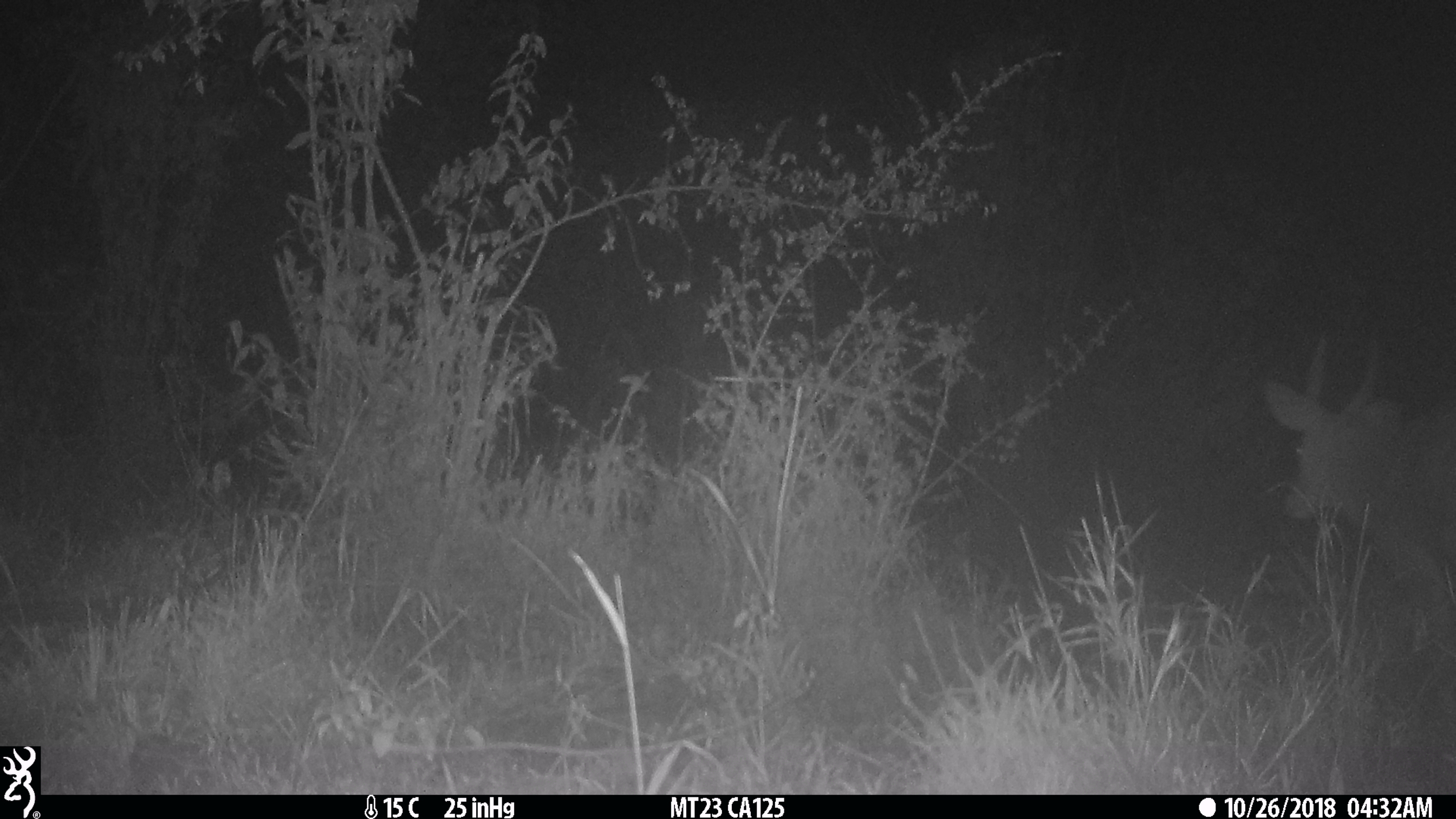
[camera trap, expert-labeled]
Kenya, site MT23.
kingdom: Animalia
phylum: Chordata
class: Mammalia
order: Artiodactyla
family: Bovidae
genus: Tragelaphus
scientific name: Tragelaphus scriptus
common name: bushbuck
Bushbuck (Tragelaphus scriptus).